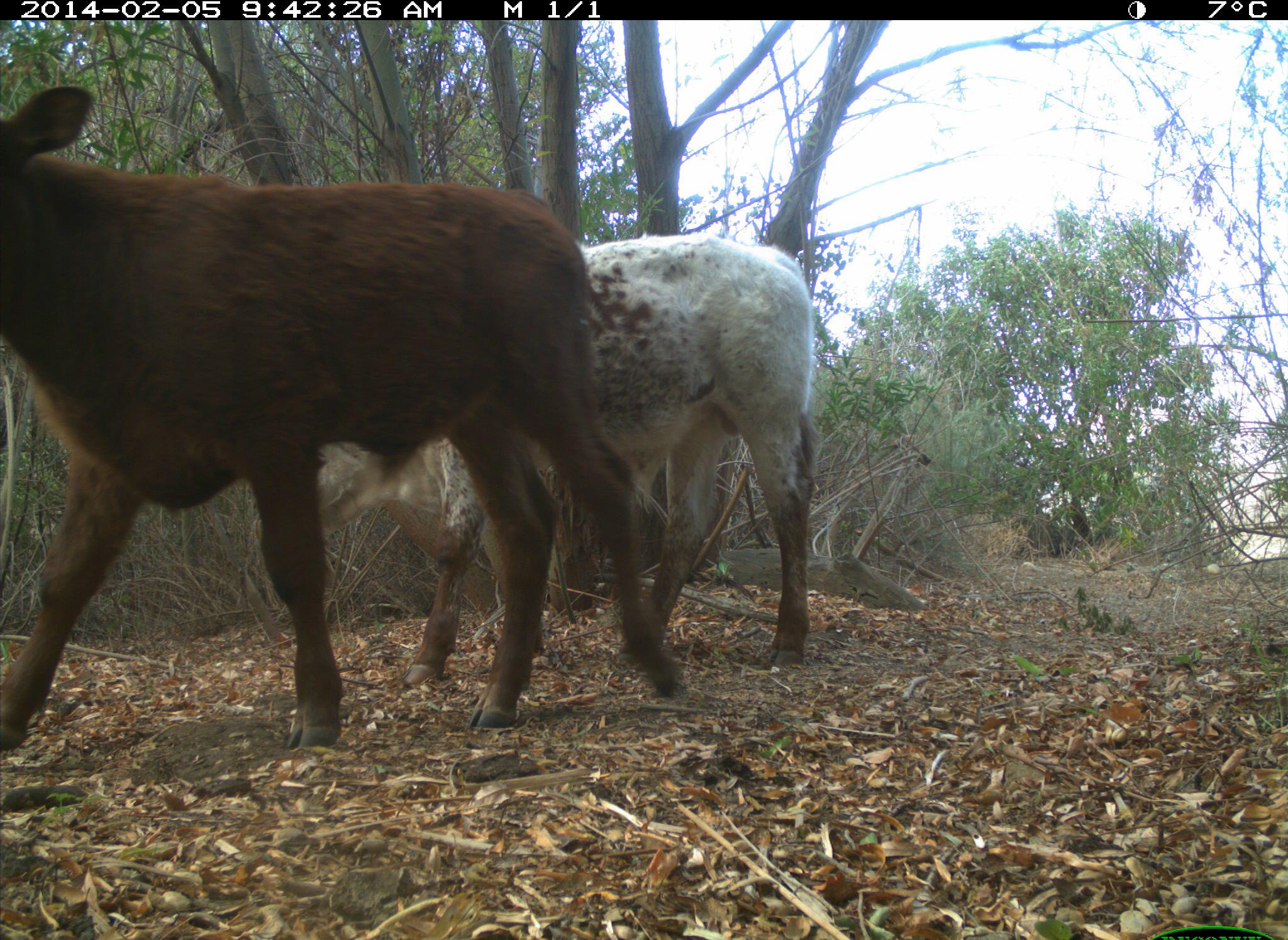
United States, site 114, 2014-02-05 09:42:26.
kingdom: Animalia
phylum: Chordata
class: Mammalia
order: Artiodactyla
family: Bovidae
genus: Bos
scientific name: Bos taurus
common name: cow